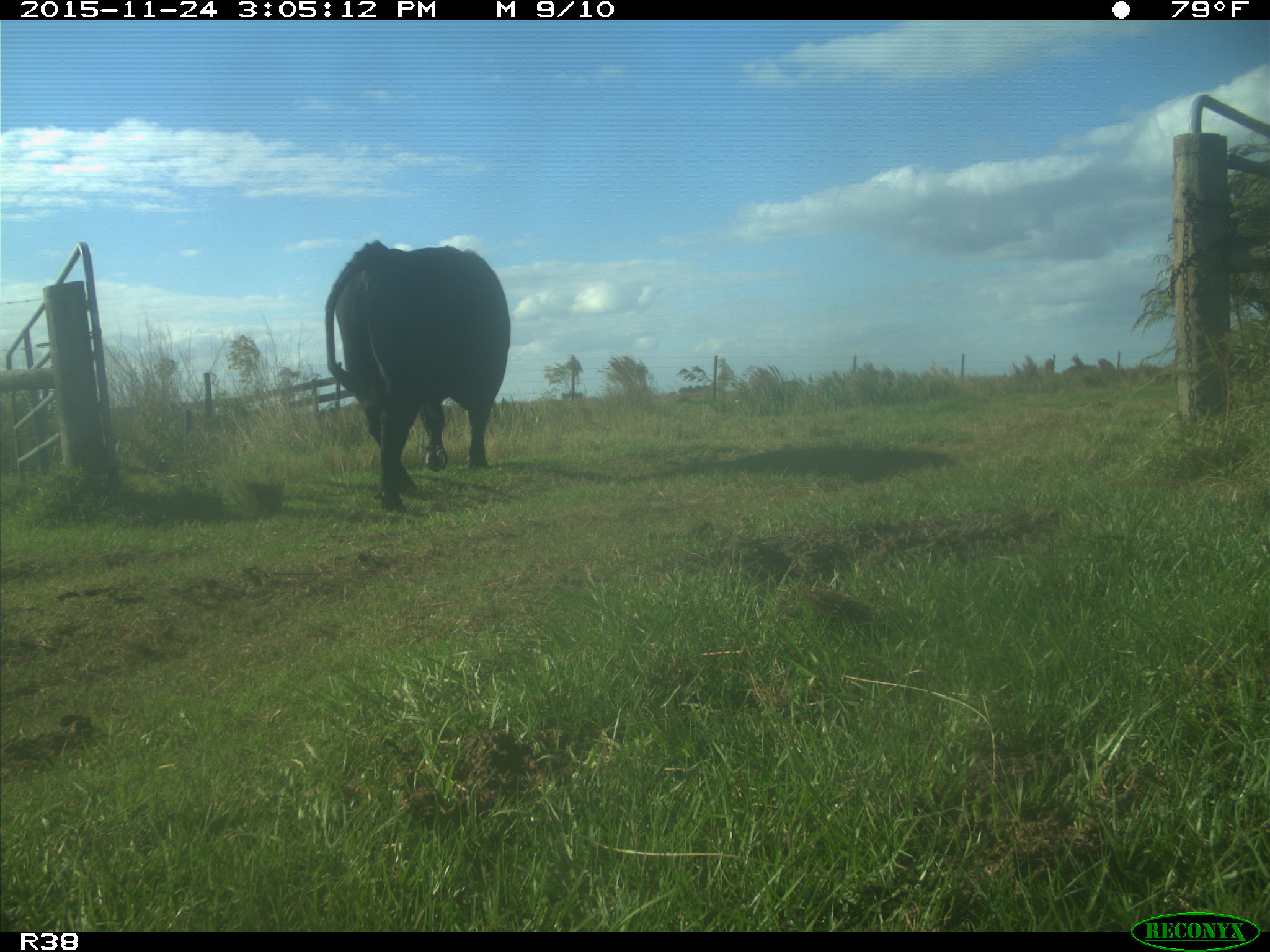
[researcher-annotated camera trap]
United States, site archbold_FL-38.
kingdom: Animalia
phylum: Chordata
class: Mammalia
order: Artiodactyla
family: Bovidae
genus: Bos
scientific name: Bos taurus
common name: domestic cow